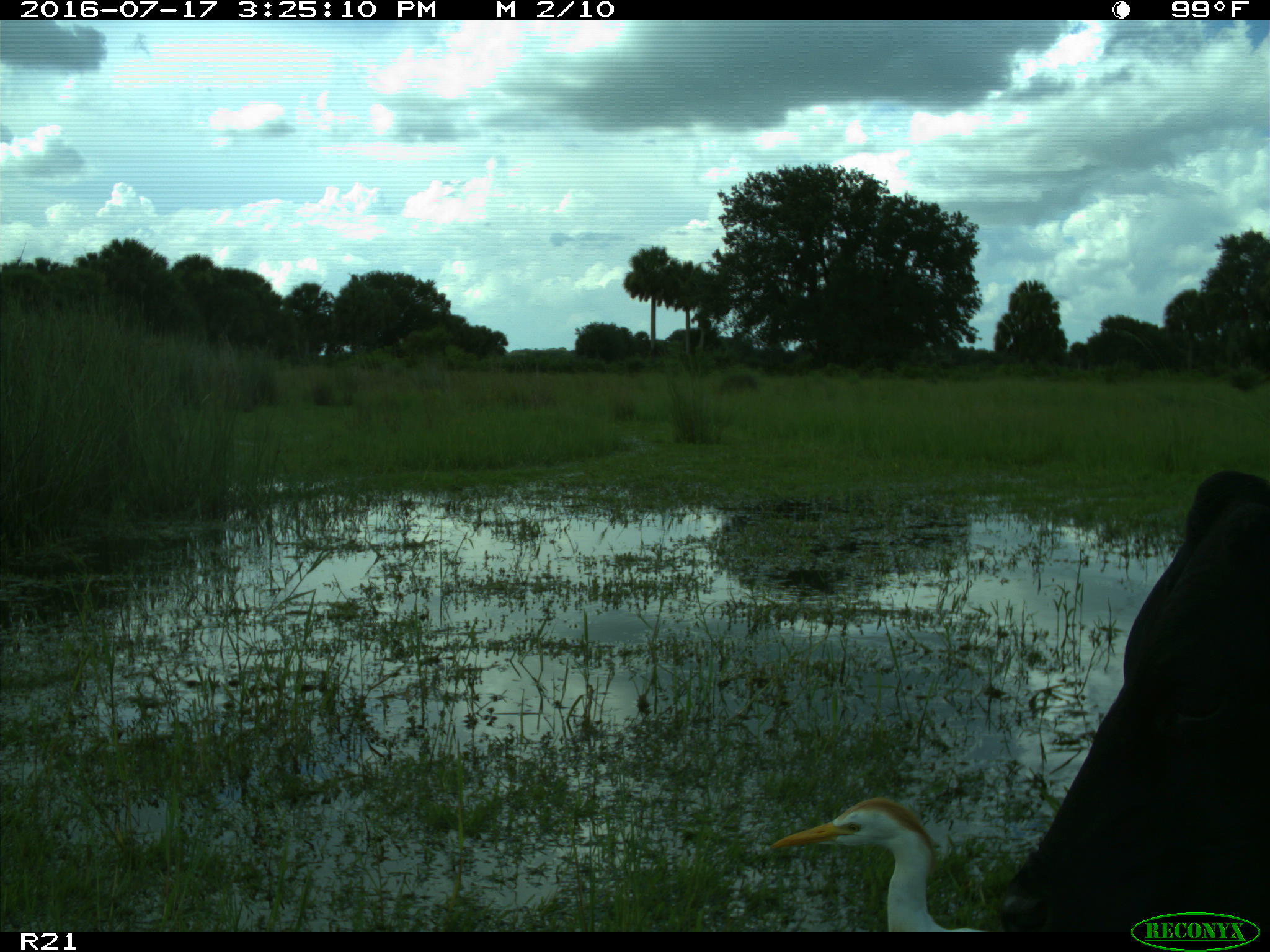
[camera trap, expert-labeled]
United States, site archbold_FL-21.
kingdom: Animalia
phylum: Chordata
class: Mammalia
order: Artiodactyla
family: Bovidae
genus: Bos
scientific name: Bos taurus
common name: domestic cow